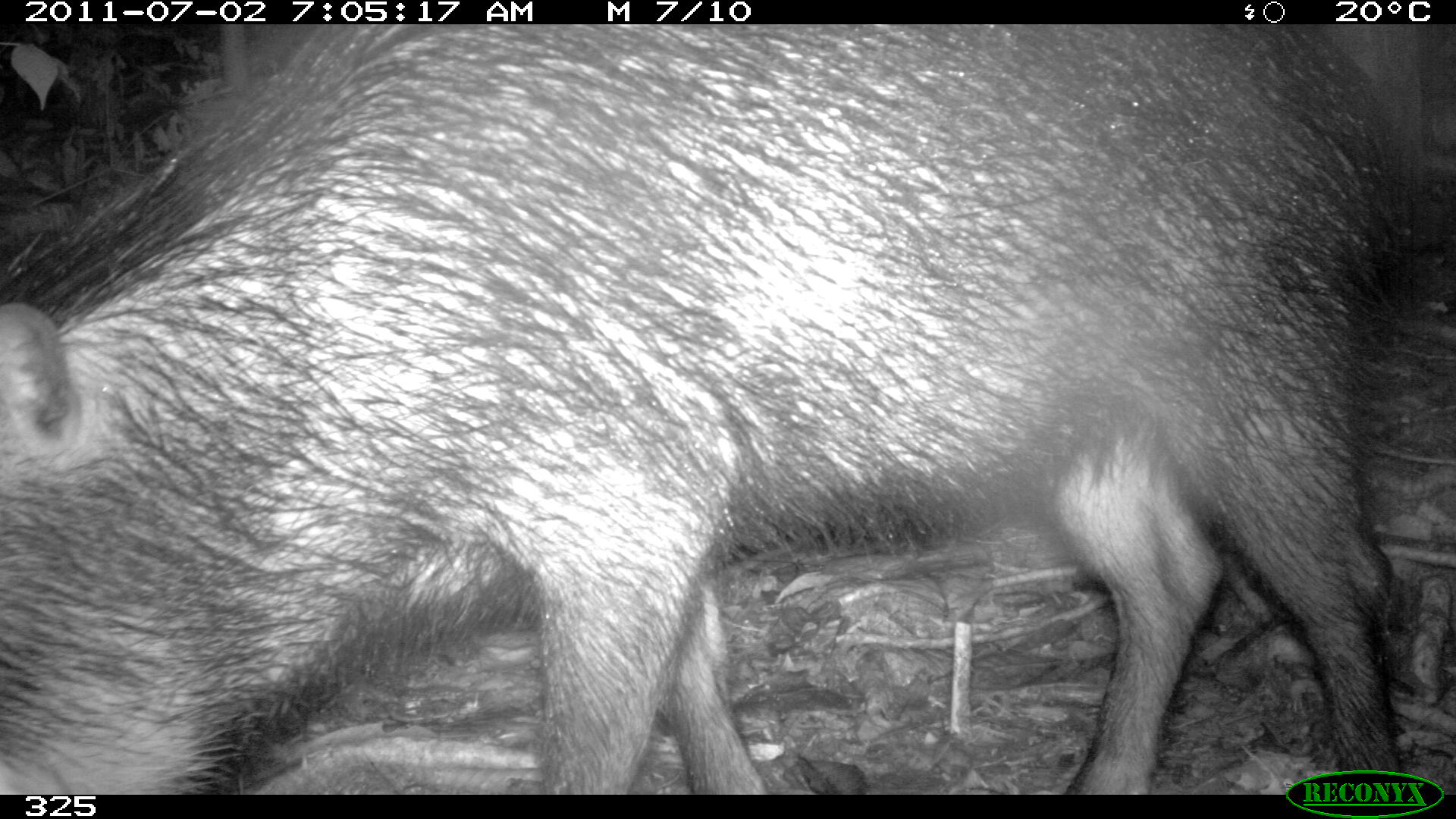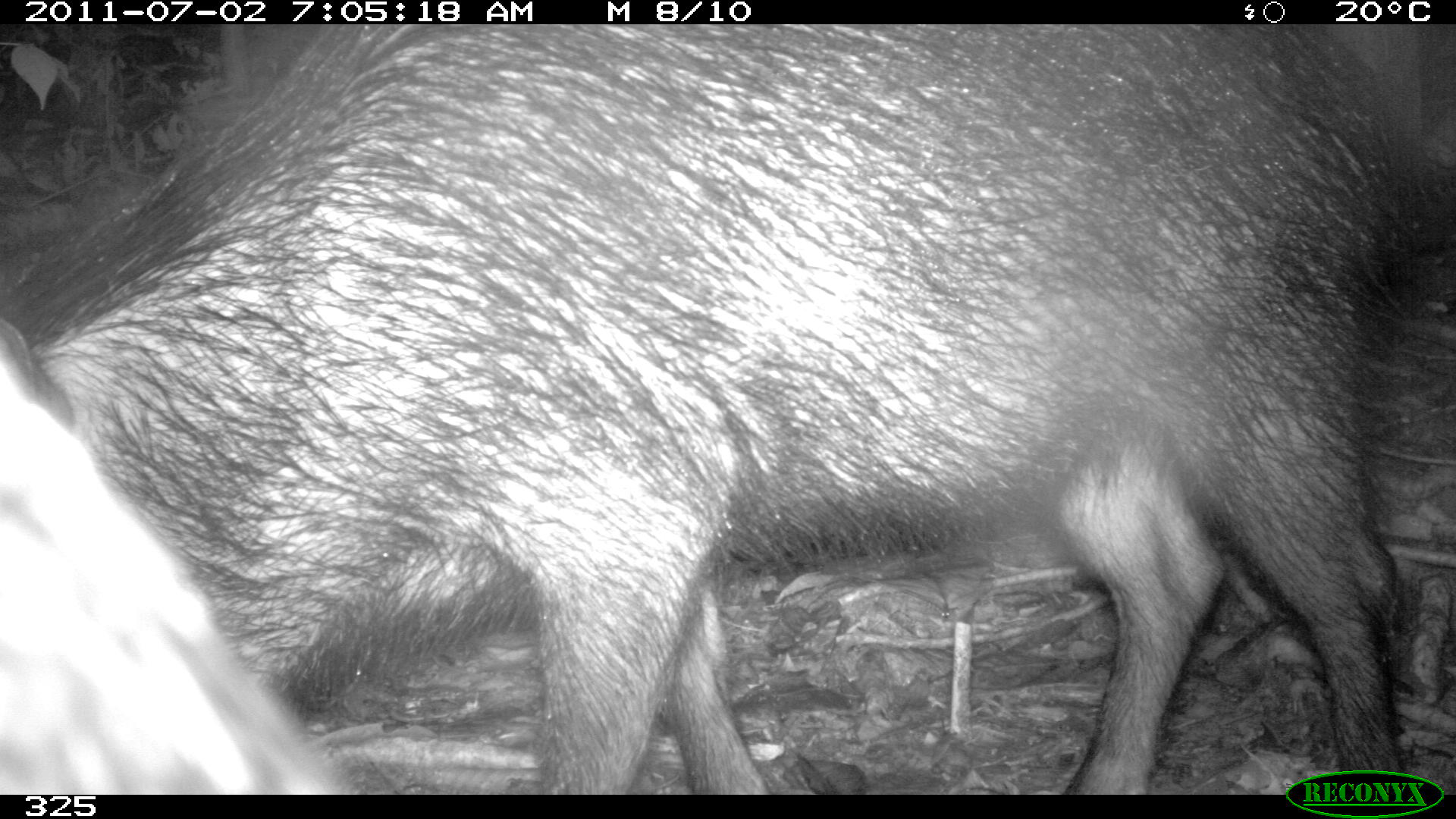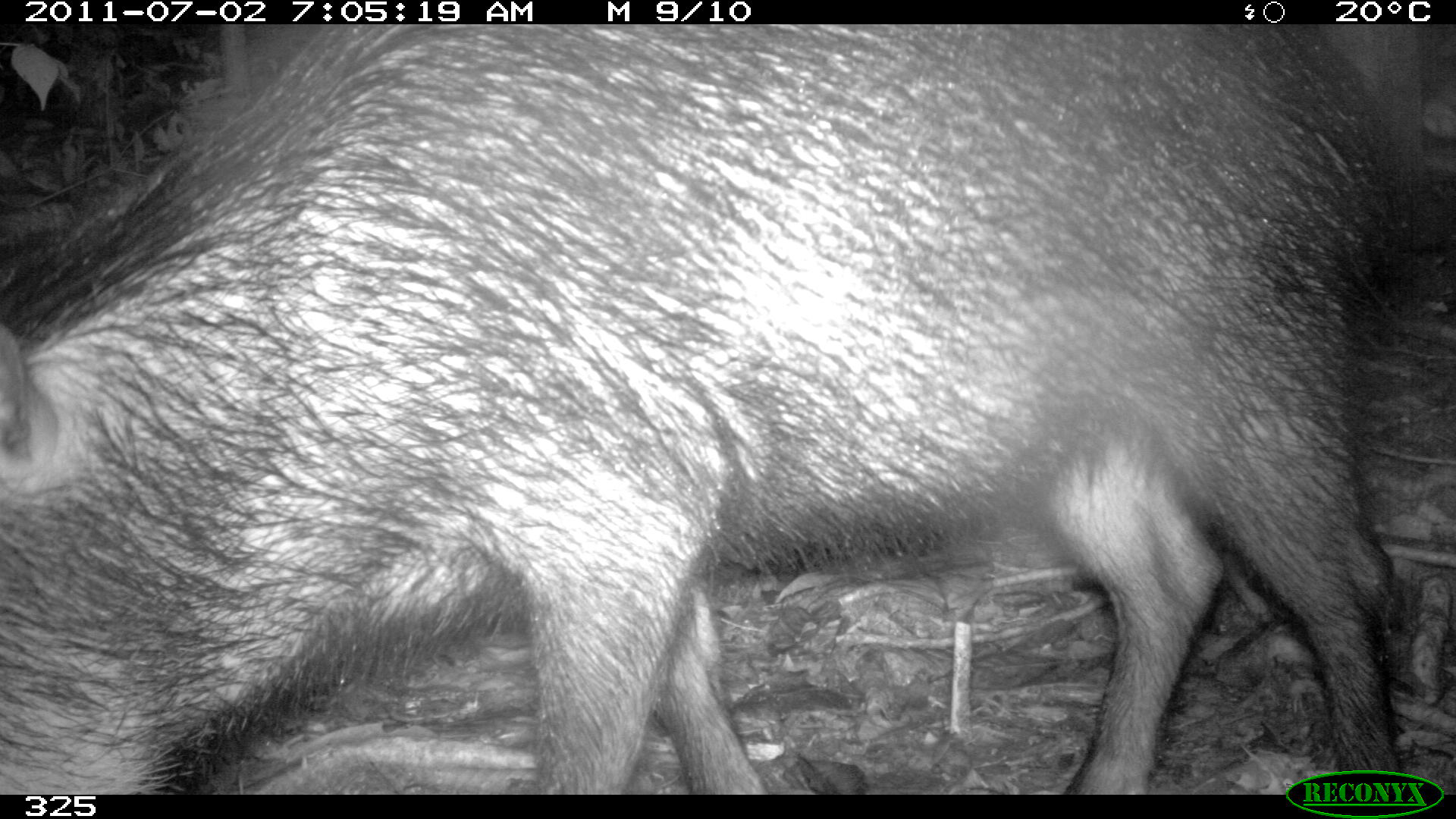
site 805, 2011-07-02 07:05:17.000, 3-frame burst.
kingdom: Animalia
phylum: Chordata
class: Mammalia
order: Artiodactyla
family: Tayassuidae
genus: Tayassu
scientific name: Tayassu pecari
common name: white-lipped peccary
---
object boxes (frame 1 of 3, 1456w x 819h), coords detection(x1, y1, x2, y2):
tayassu pecari: detection(0, 24, 1413, 795)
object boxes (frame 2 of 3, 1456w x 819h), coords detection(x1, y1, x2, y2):
tayassu pecari: detection(0, 23, 1428, 794); detection(1, 361, 351, 793)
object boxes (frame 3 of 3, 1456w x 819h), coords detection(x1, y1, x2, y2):
tayassu pecari: detection(0, 24, 1401, 795)